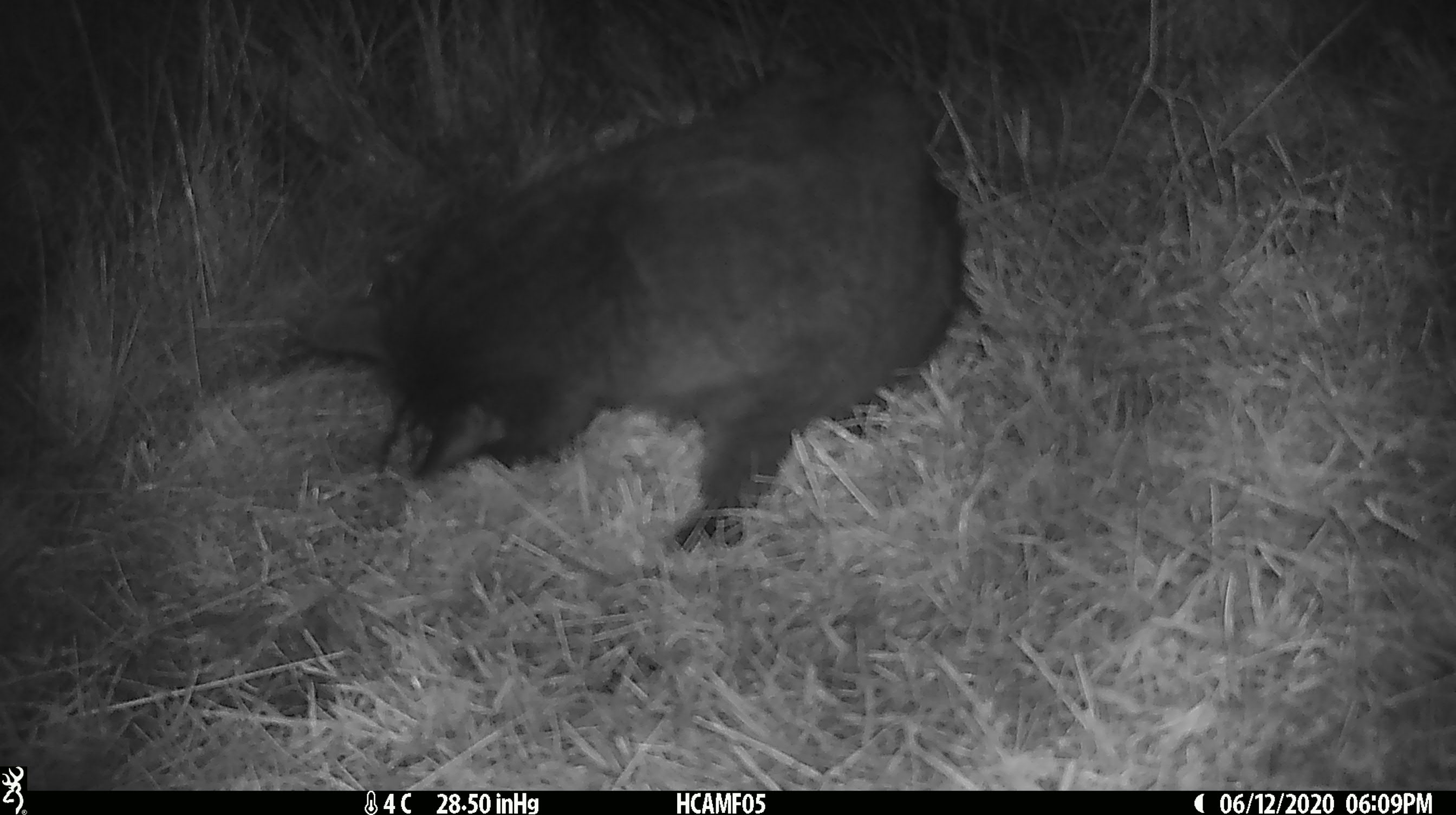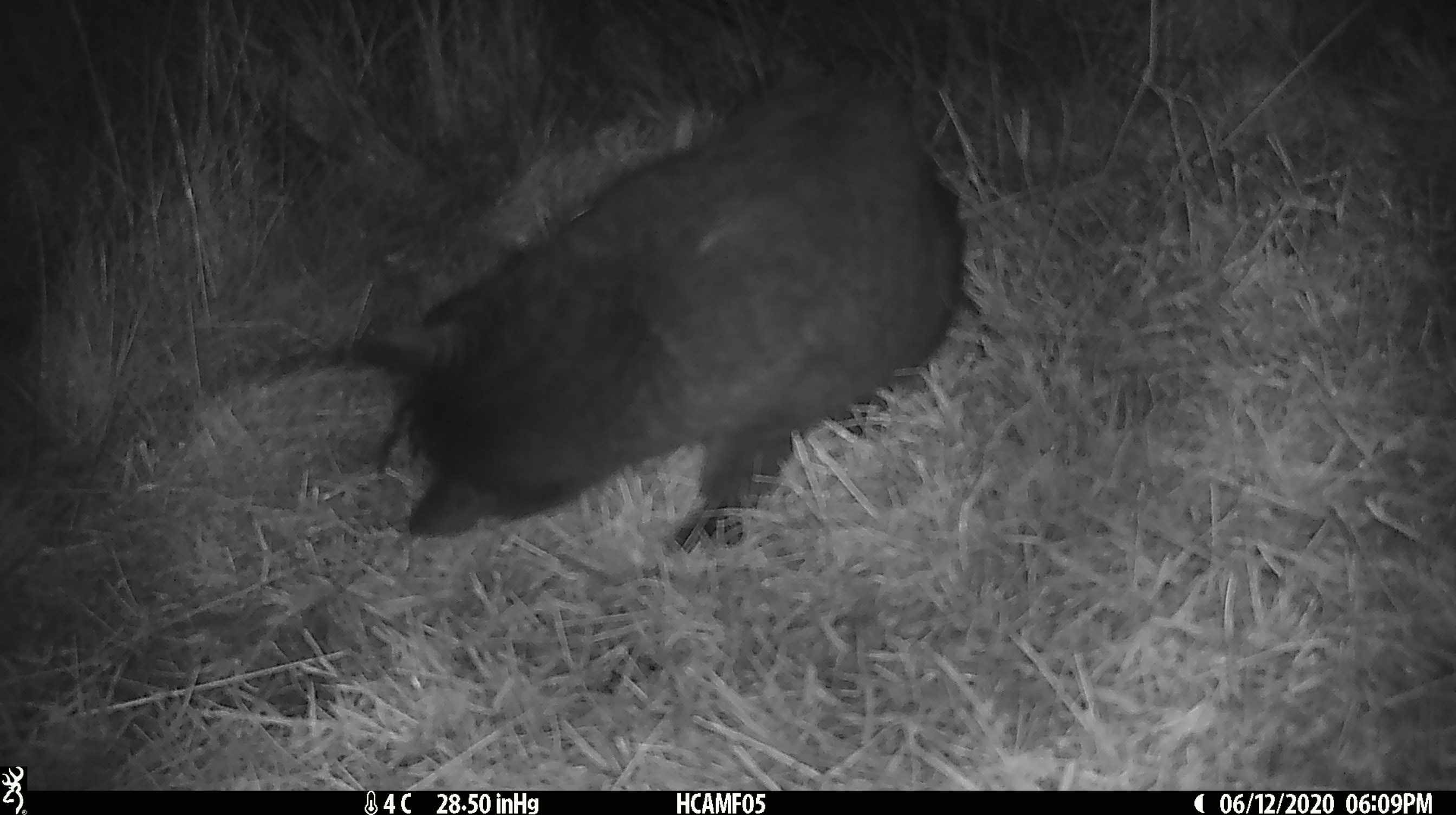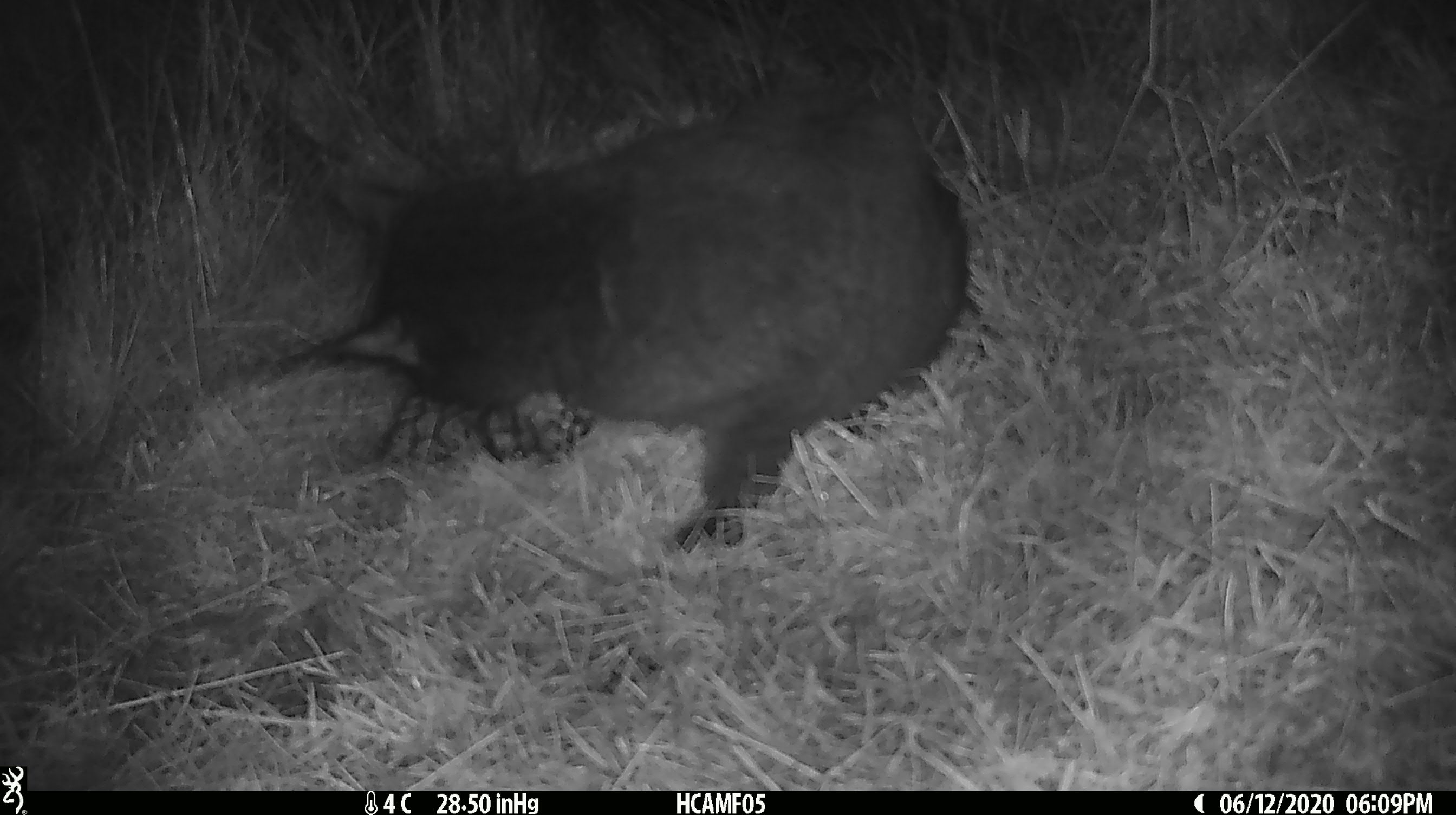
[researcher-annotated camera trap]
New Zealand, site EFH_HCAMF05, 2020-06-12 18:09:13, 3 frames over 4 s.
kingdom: Animalia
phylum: Chordata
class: Mammalia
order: Carnivora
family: Felidae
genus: Felis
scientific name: Felis catus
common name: domestic cat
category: cat